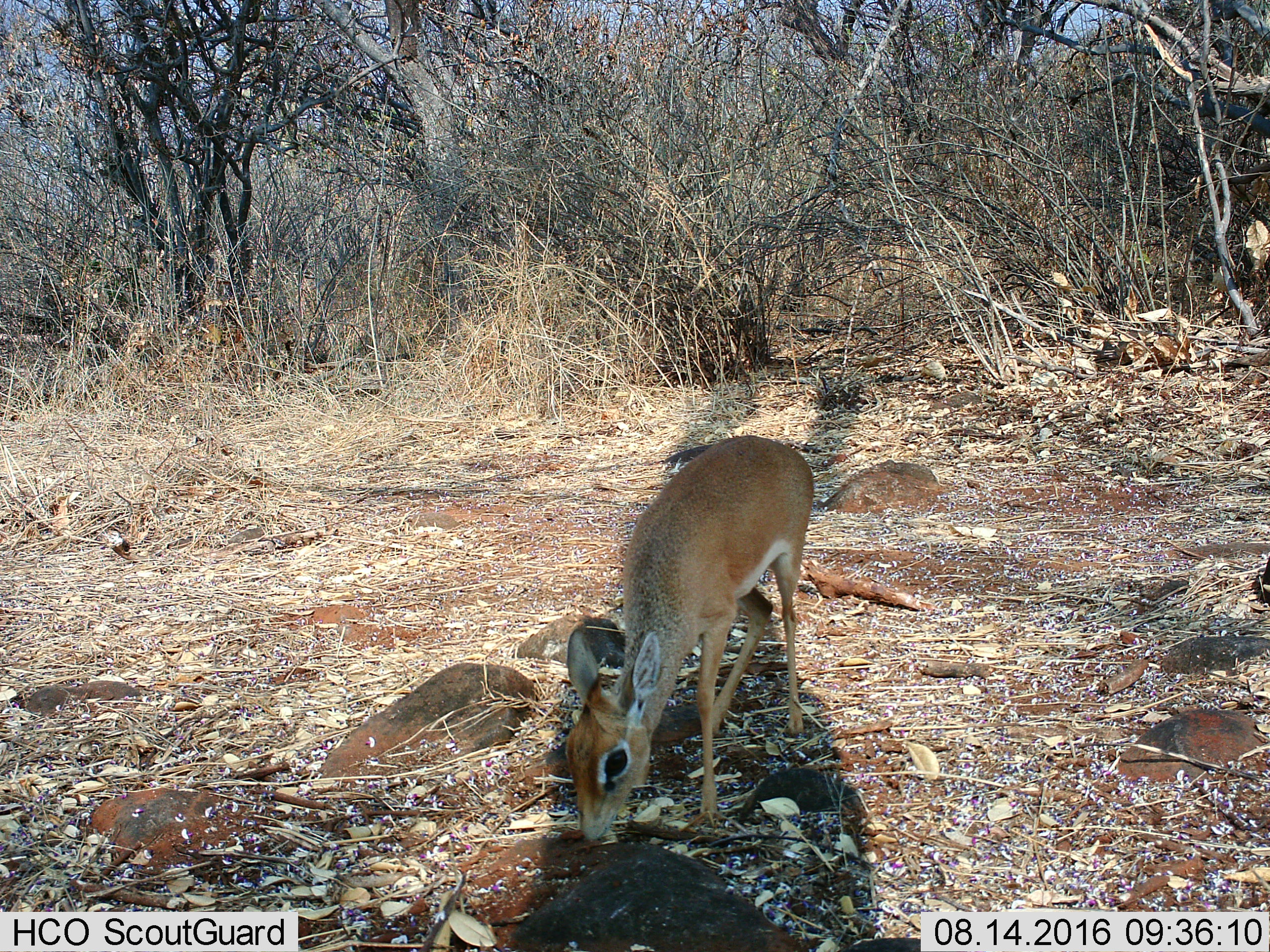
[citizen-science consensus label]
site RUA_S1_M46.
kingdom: Animalia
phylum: Chordata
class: Mammalia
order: Artiodactyla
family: Bovidae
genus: Madoqua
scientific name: Madoqua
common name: dik-dik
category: dikdik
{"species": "dikdik (dik-dik) (Madoqua)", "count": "1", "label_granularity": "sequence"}